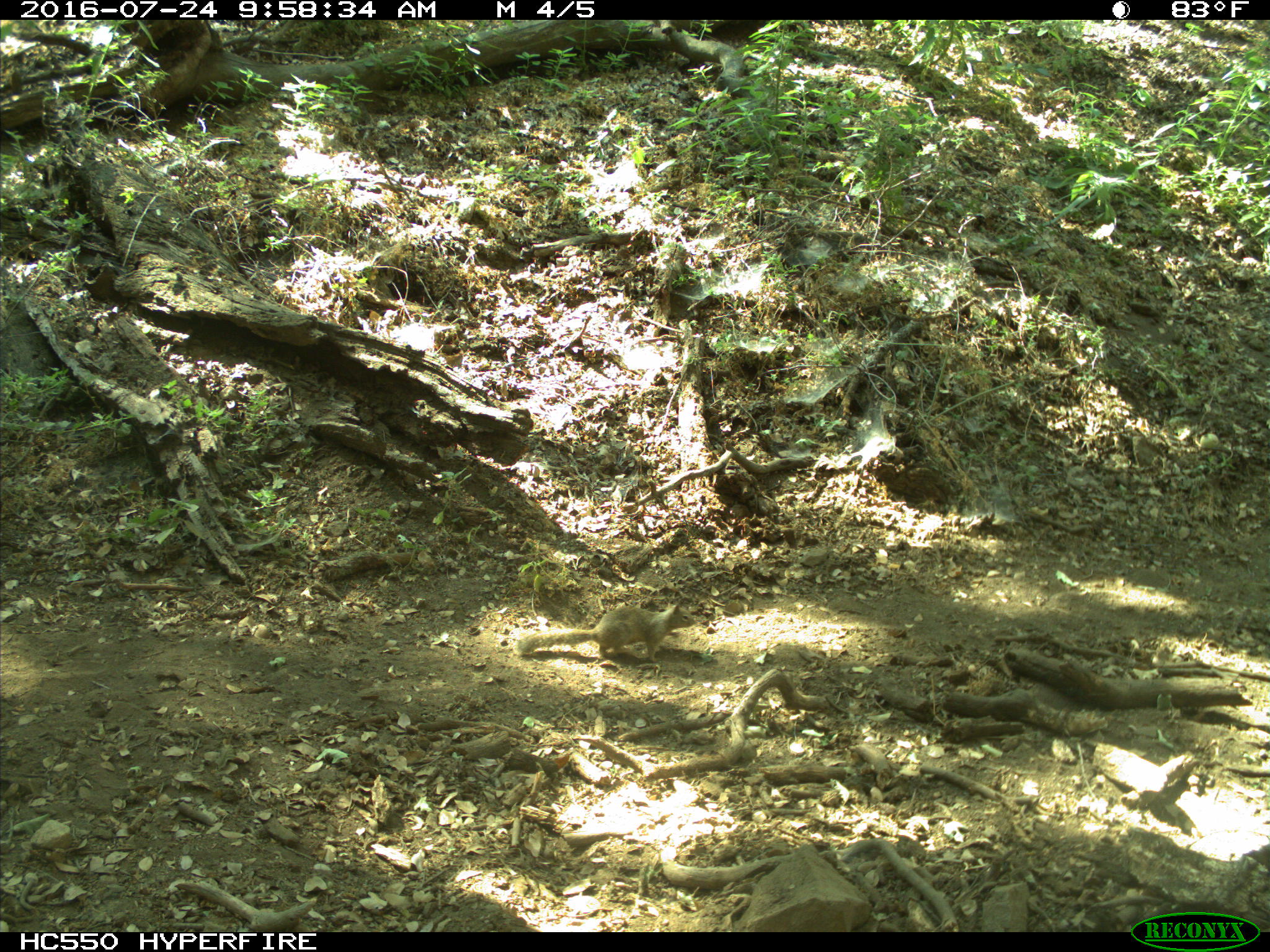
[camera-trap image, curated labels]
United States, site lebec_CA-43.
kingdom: Animalia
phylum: Chordata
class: Mammalia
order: Rodentia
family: Sciuridae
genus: Otospermophilus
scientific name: Otospermophilus beecheyi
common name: california ground squirrel